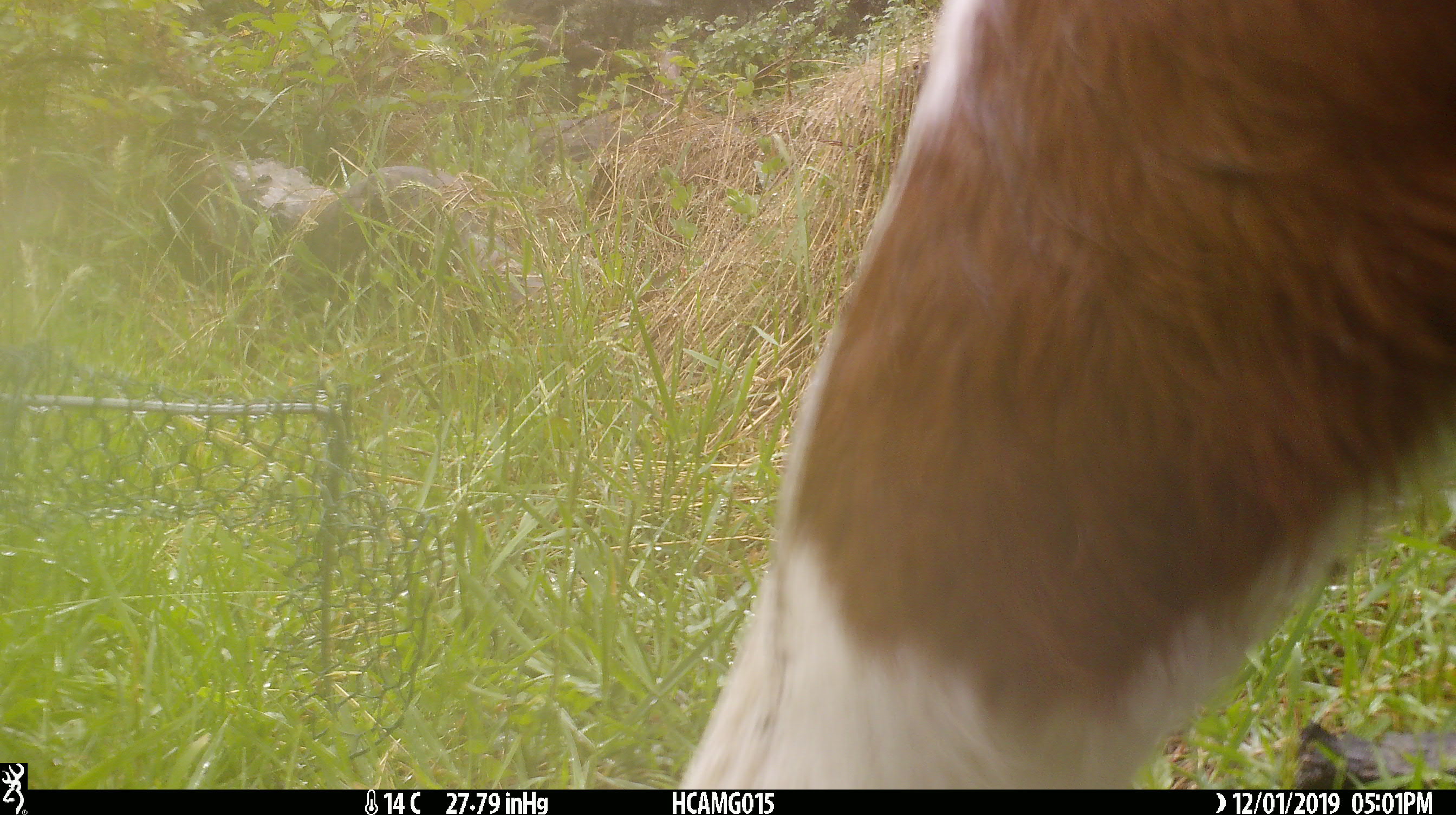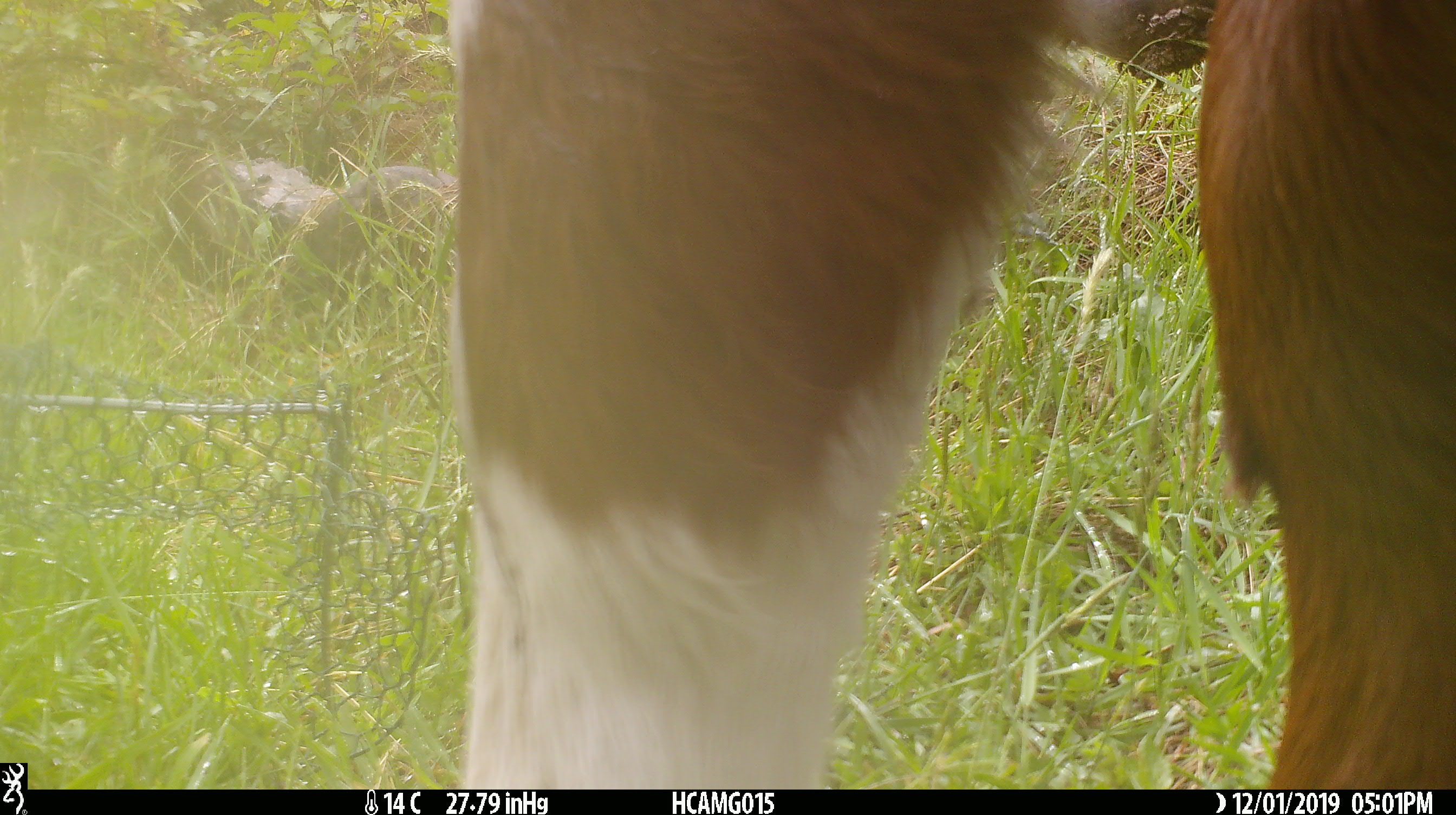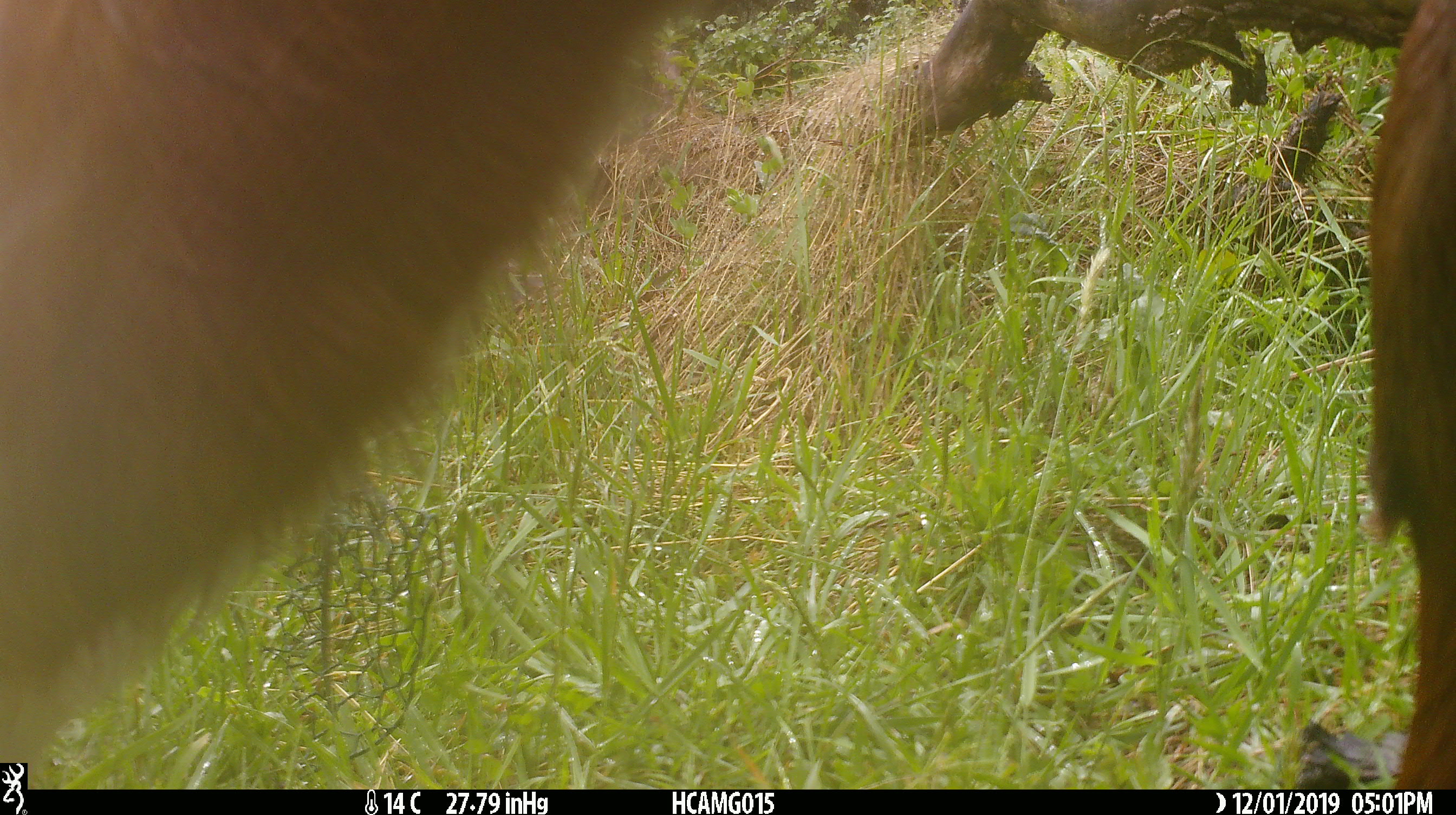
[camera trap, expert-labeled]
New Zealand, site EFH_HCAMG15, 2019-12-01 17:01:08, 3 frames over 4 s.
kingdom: Animalia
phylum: Chordata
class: Mammalia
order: Artiodactyla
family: Bovidae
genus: Bos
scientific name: Bos taurus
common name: domestic cow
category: cow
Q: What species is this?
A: Cow (domestic cow) (Bos taurus).